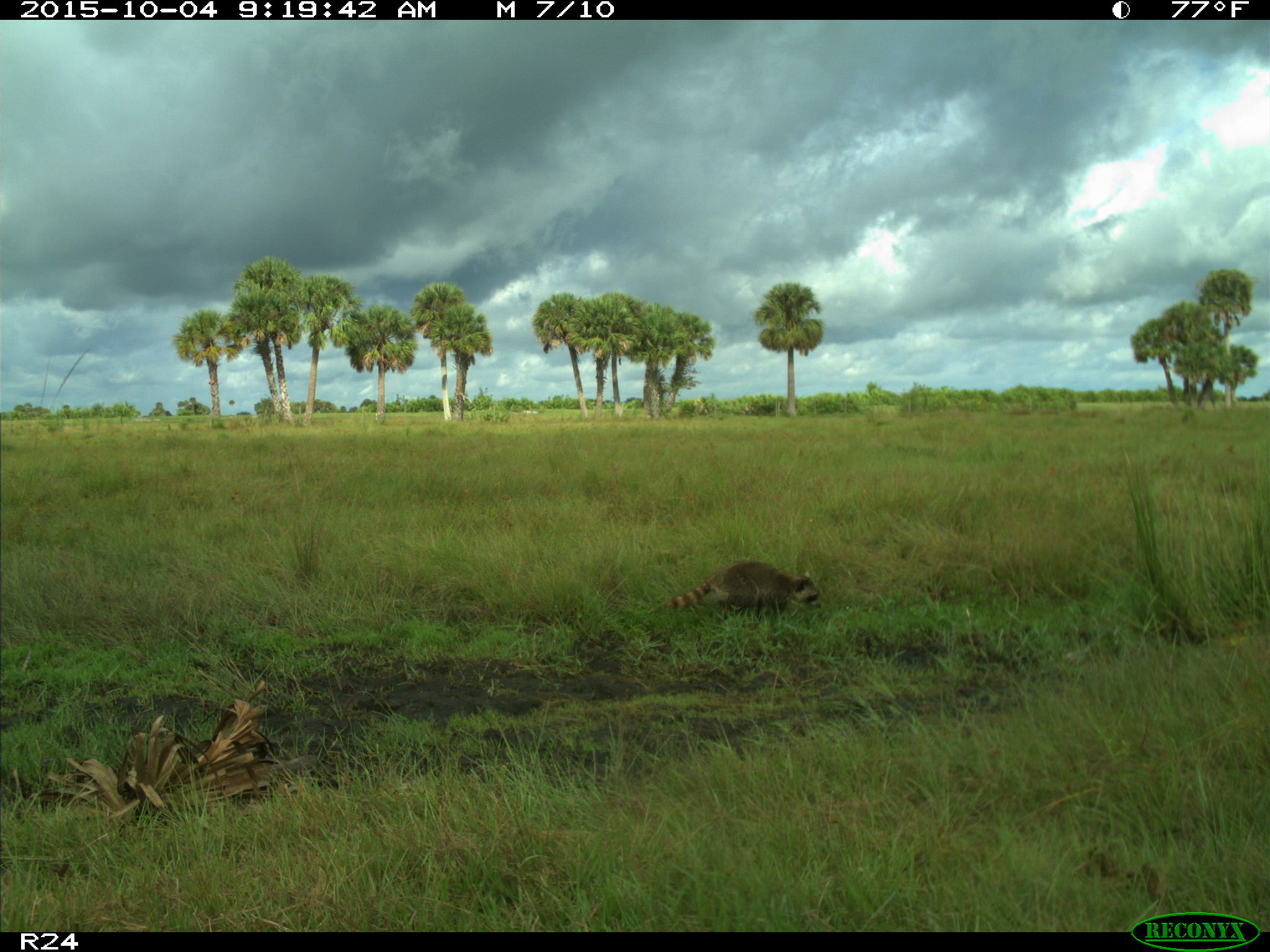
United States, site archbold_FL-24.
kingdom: Animalia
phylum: Chordata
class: Mammalia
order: Carnivora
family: Procyonidae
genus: Procyon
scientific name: Procyon lotor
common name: common raccoon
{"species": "Procyon lotor (common raccoon)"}